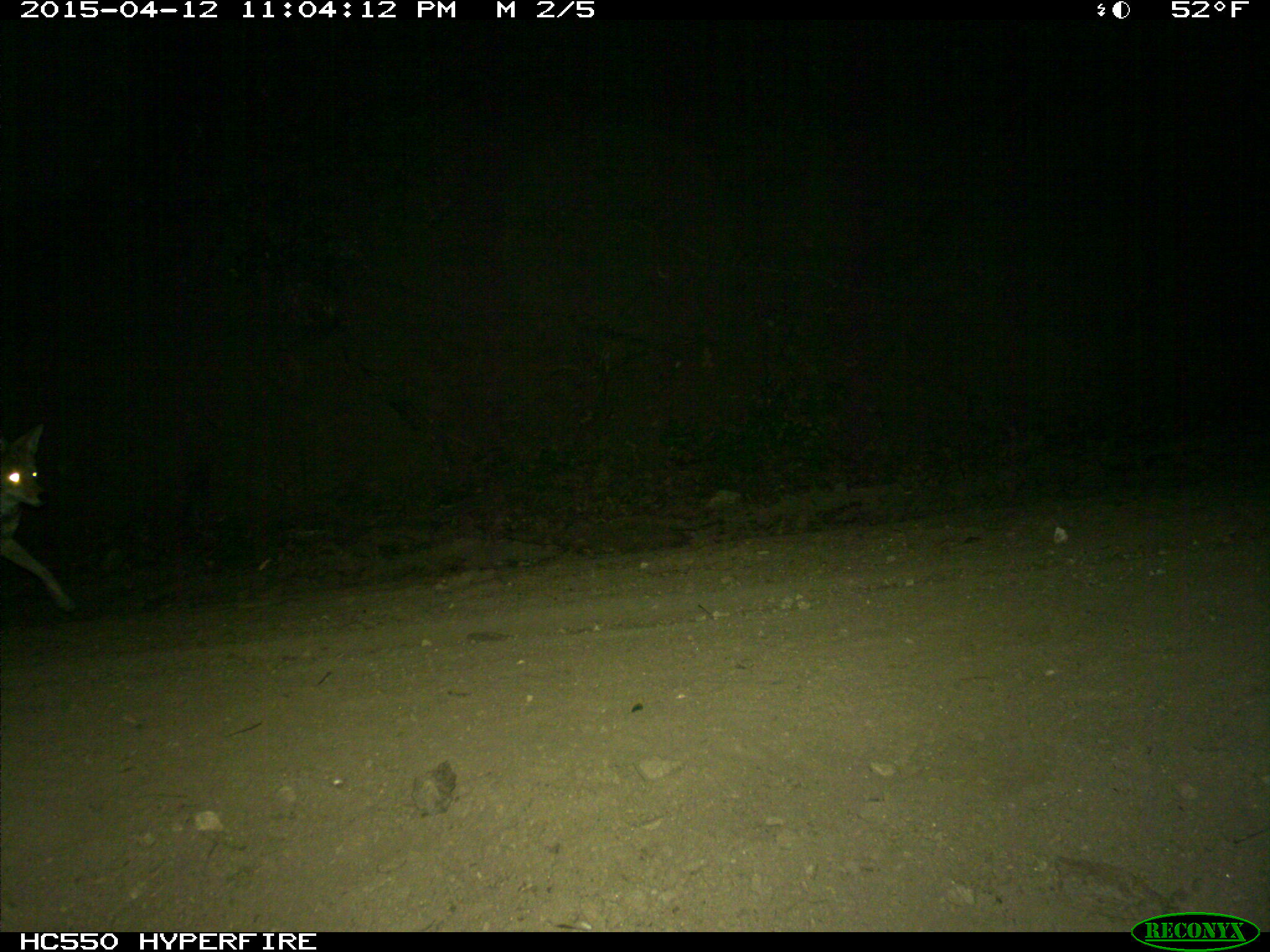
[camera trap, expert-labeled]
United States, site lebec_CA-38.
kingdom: Animalia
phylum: Chordata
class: Mammalia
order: Carnivora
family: Canidae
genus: Canis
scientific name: Canis latrans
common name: coyote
Canis latrans (coyote).